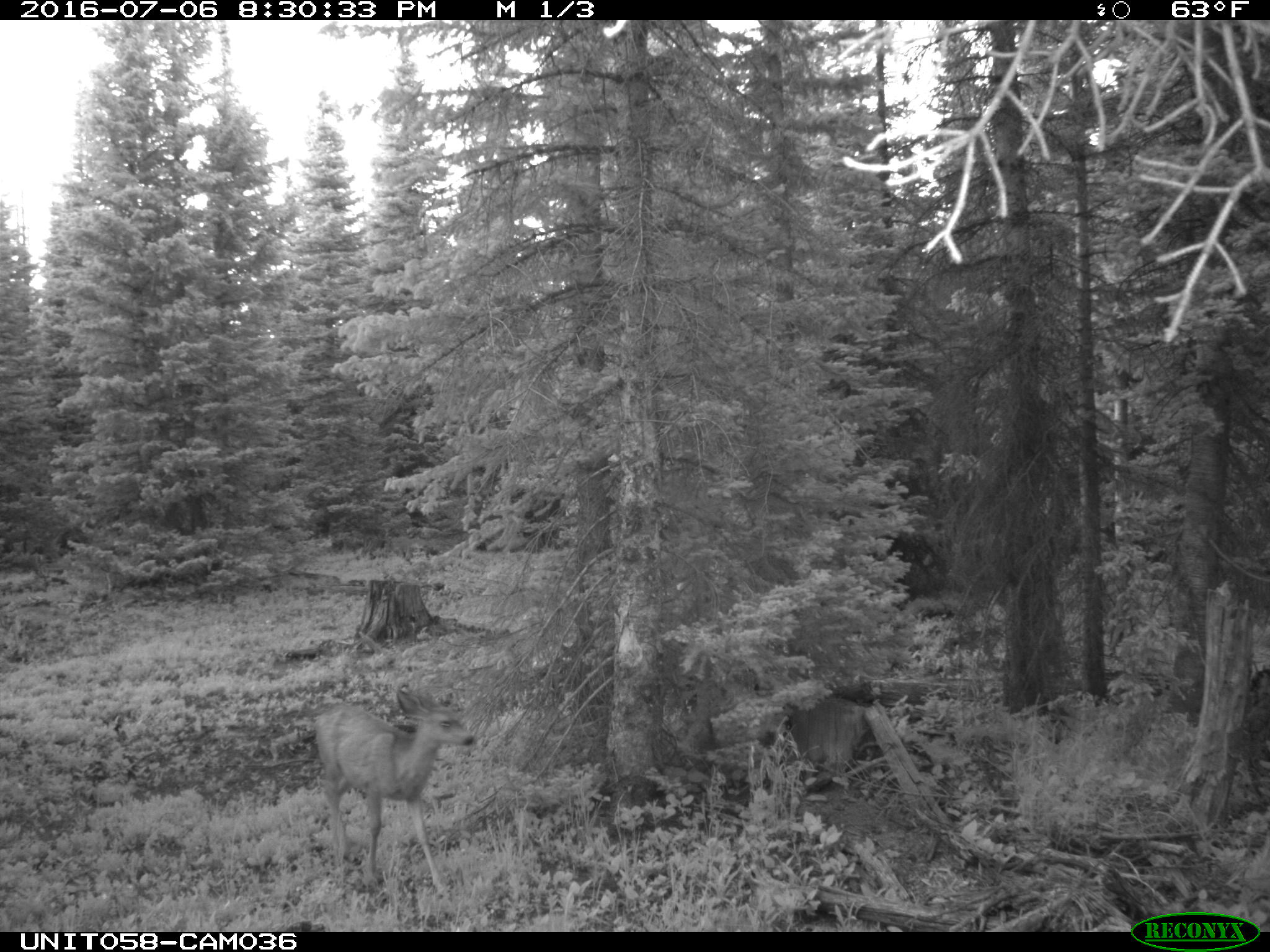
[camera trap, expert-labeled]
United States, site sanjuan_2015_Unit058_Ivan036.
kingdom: Animalia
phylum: Chordata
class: Mammalia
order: Artiodactyla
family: Cervidae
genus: Odocoileus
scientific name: Odocoileus hemionus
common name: mule deer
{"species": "Odocoileus hemionus (mule deer)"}